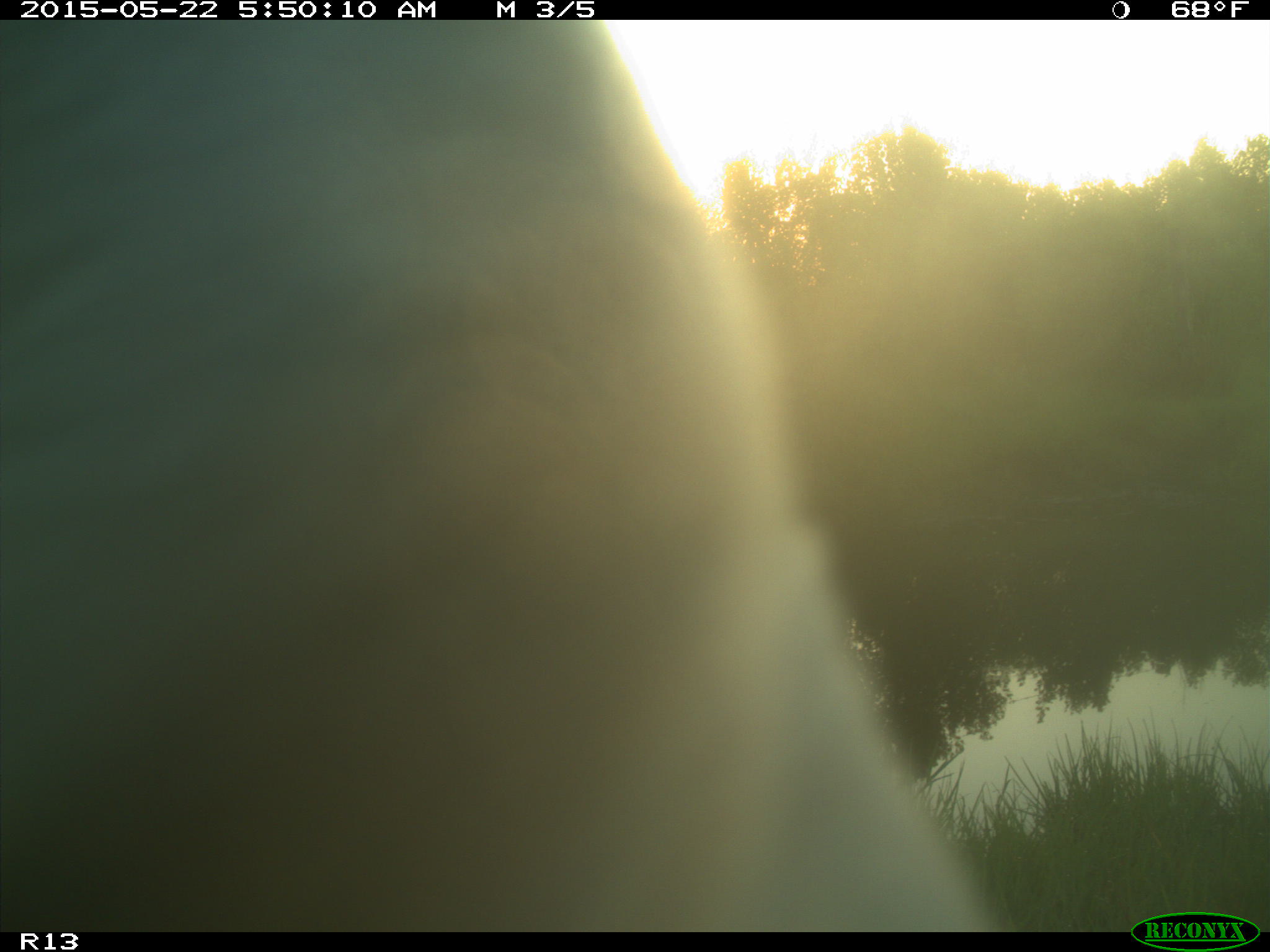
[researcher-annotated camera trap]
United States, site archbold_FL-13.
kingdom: Animalia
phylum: Chordata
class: Mammalia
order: Artiodactyla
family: Bovidae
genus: Bos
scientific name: Bos taurus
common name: domestic cow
Bos taurus (domestic cow).